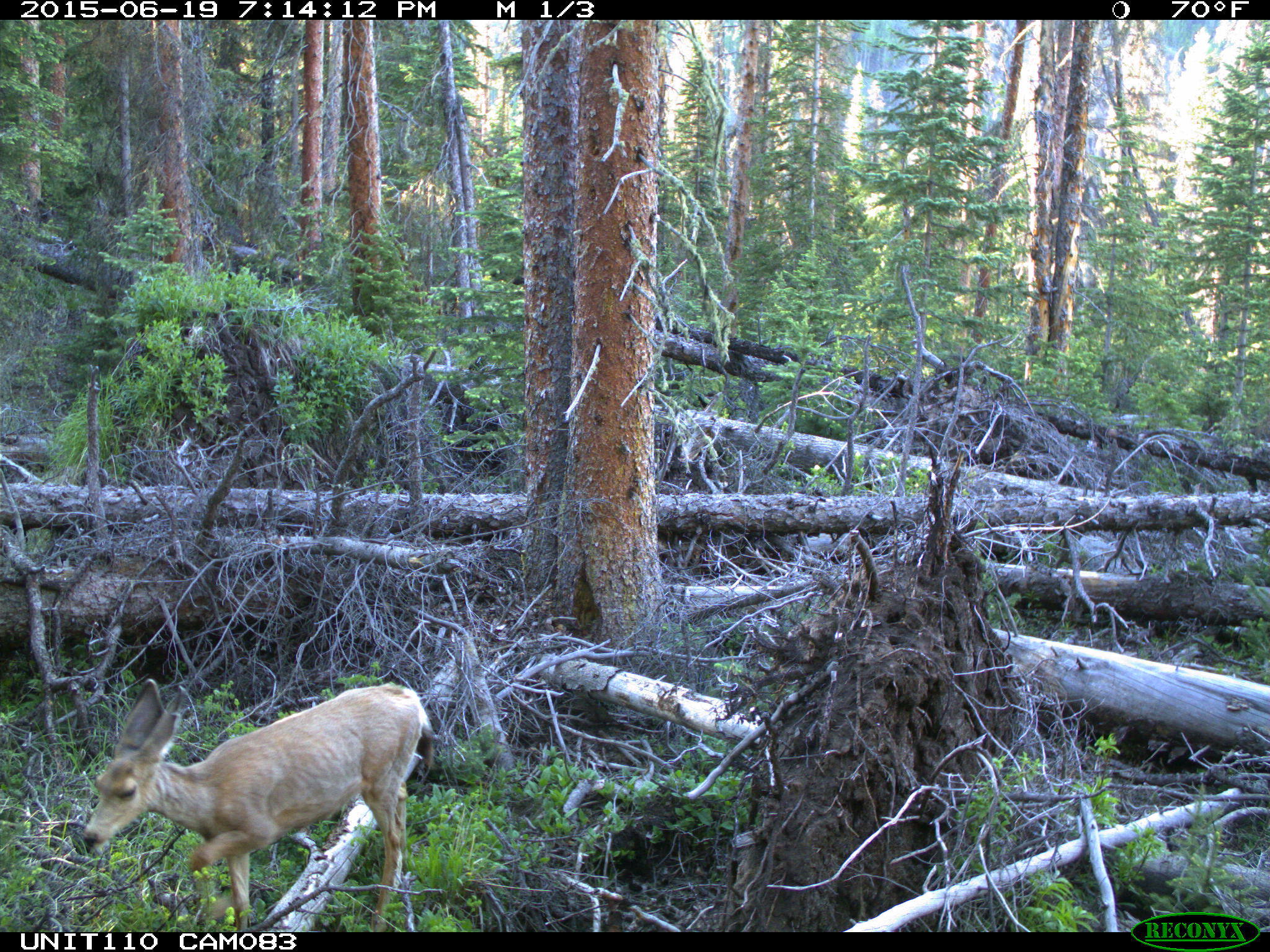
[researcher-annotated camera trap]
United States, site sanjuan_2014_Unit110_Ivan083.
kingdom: Animalia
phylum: Chordata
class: Mammalia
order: Artiodactyla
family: Cervidae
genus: Odocoileus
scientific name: Odocoileus hemionus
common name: mule deer